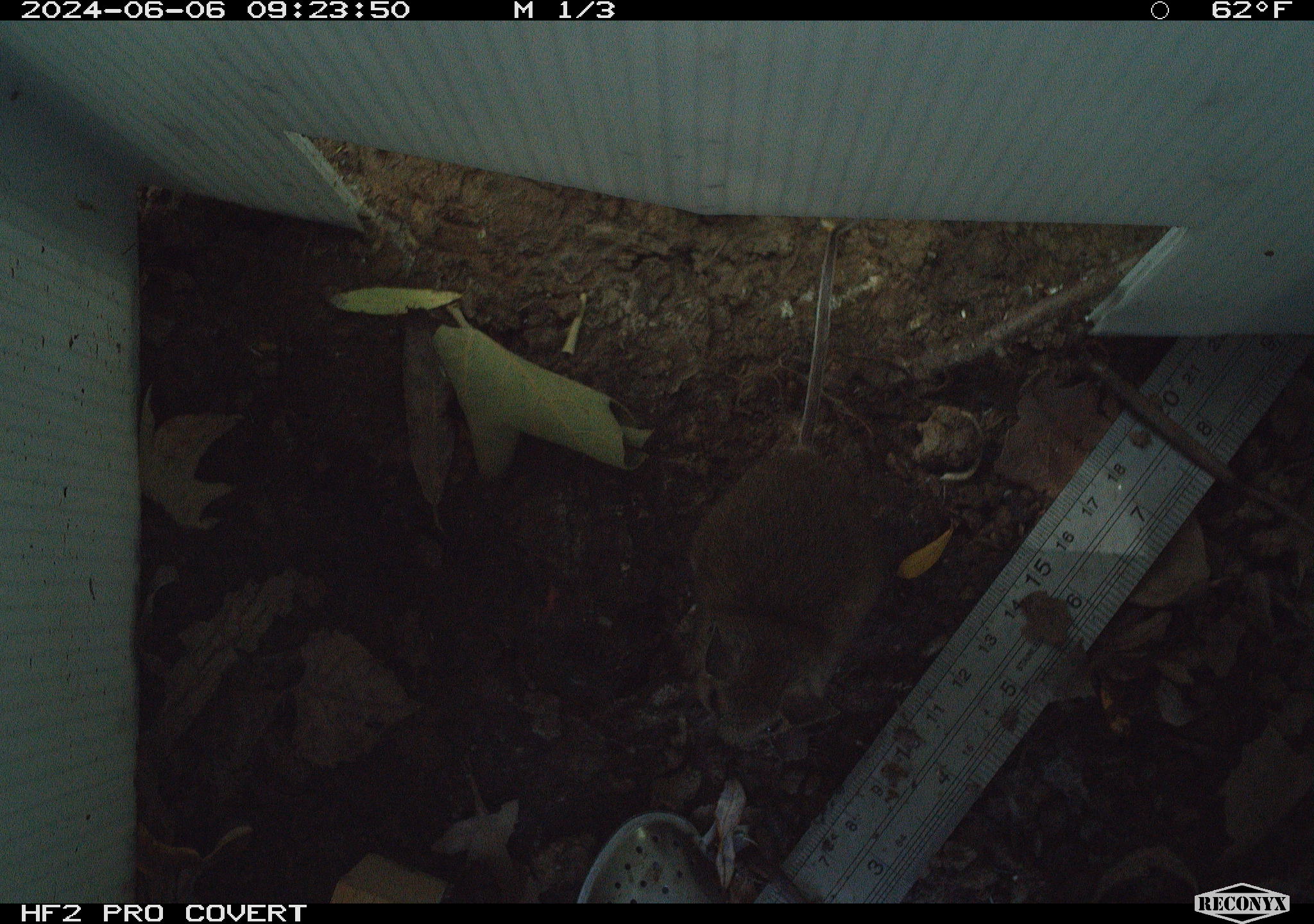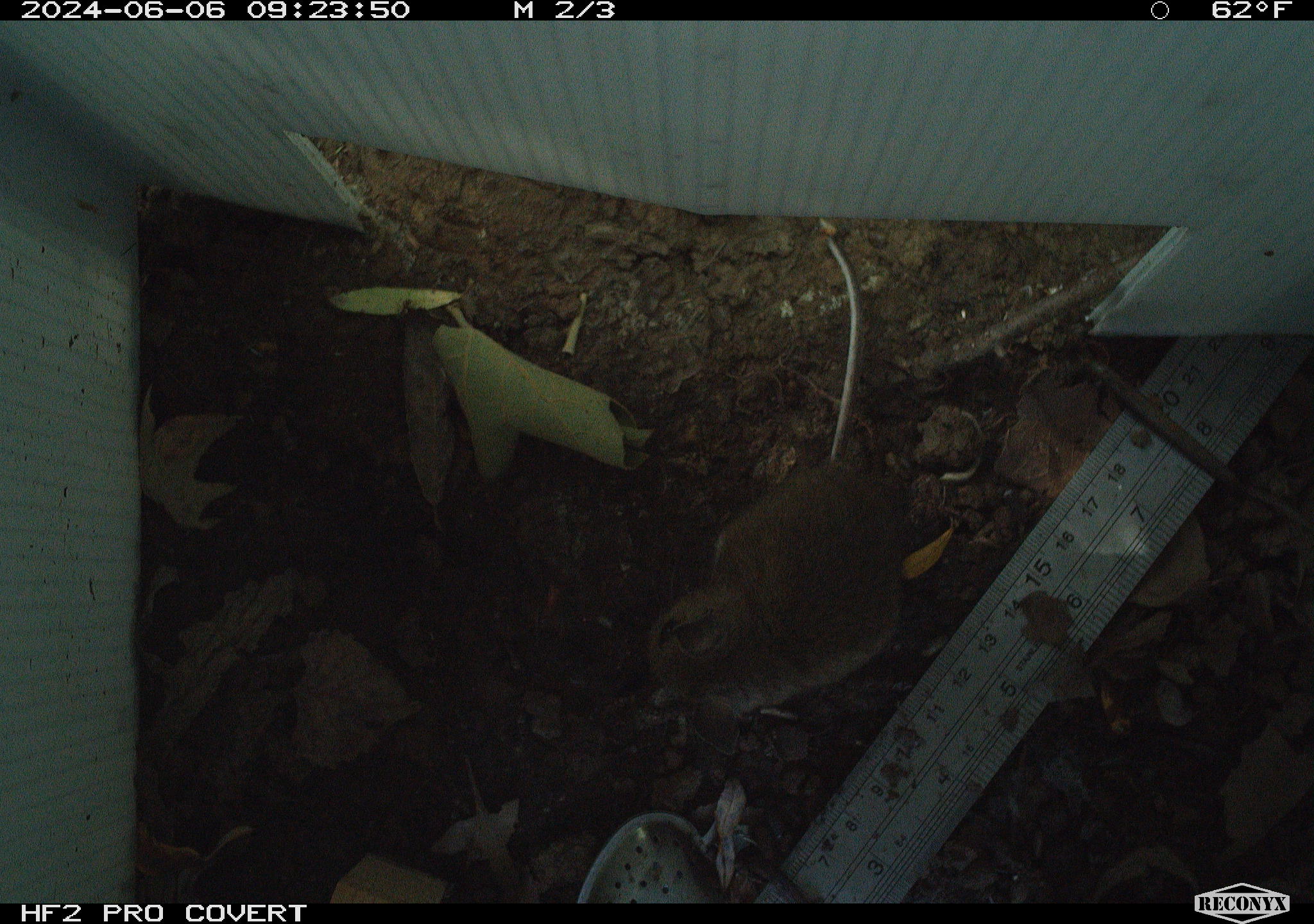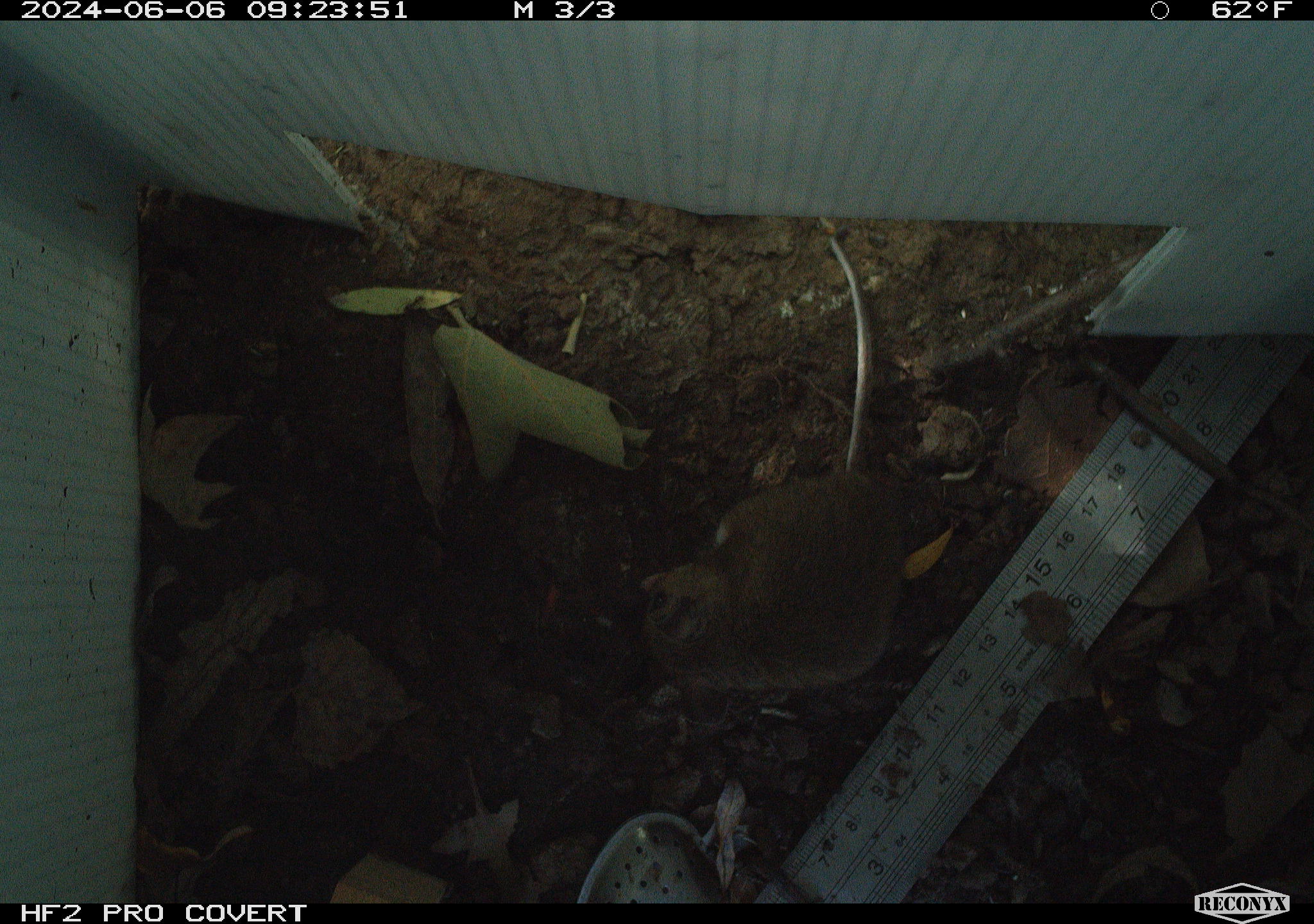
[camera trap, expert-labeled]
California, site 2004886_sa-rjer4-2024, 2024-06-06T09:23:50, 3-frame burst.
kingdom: Animalia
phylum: Chordata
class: Mammalia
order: Rodentia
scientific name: Rodentia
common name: mouse species